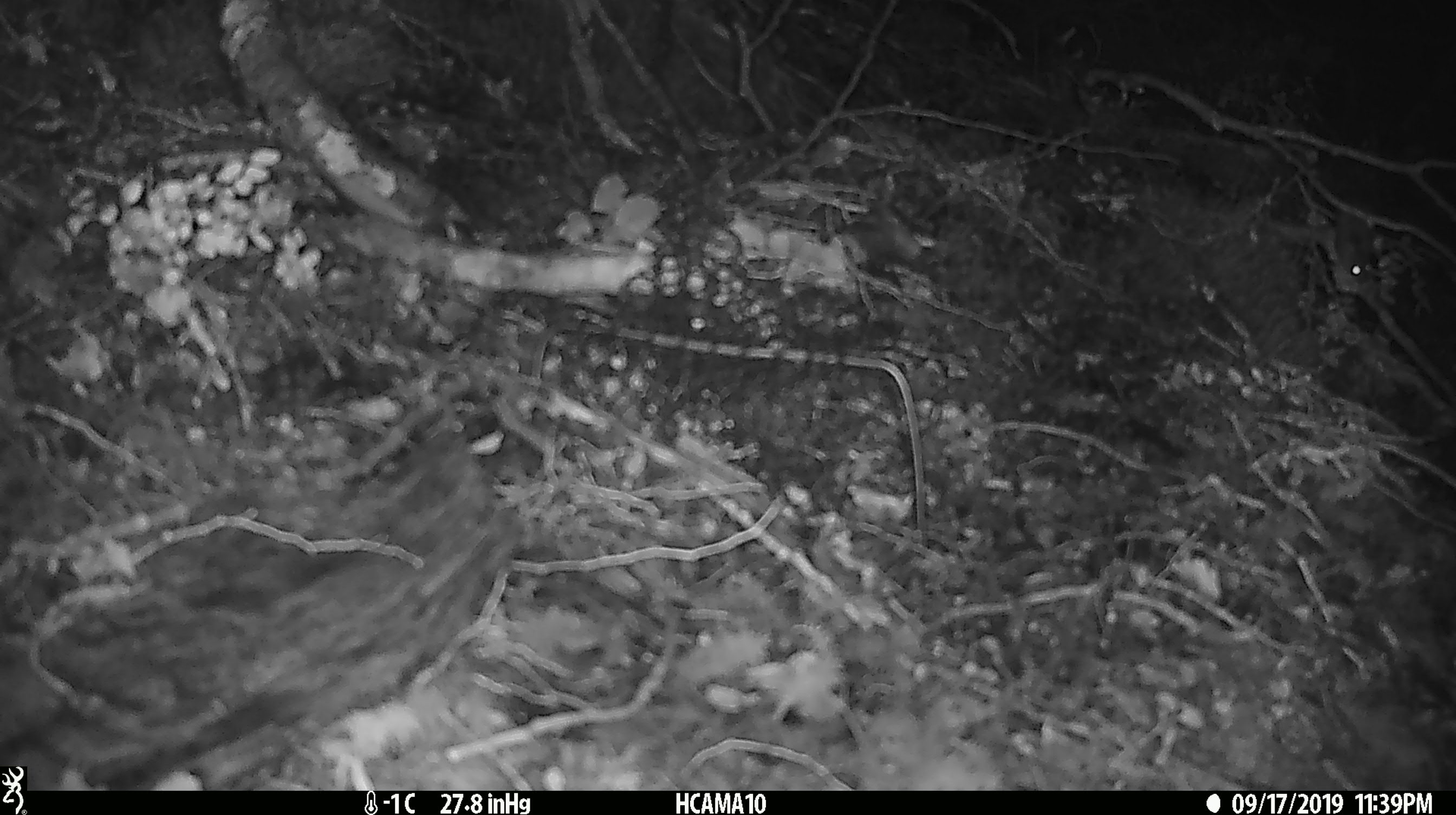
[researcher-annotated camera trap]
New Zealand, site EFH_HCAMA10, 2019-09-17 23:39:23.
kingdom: Animalia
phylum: Chordata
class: Mammalia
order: Rodentia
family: Muridae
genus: Mus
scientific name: Mus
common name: mouse